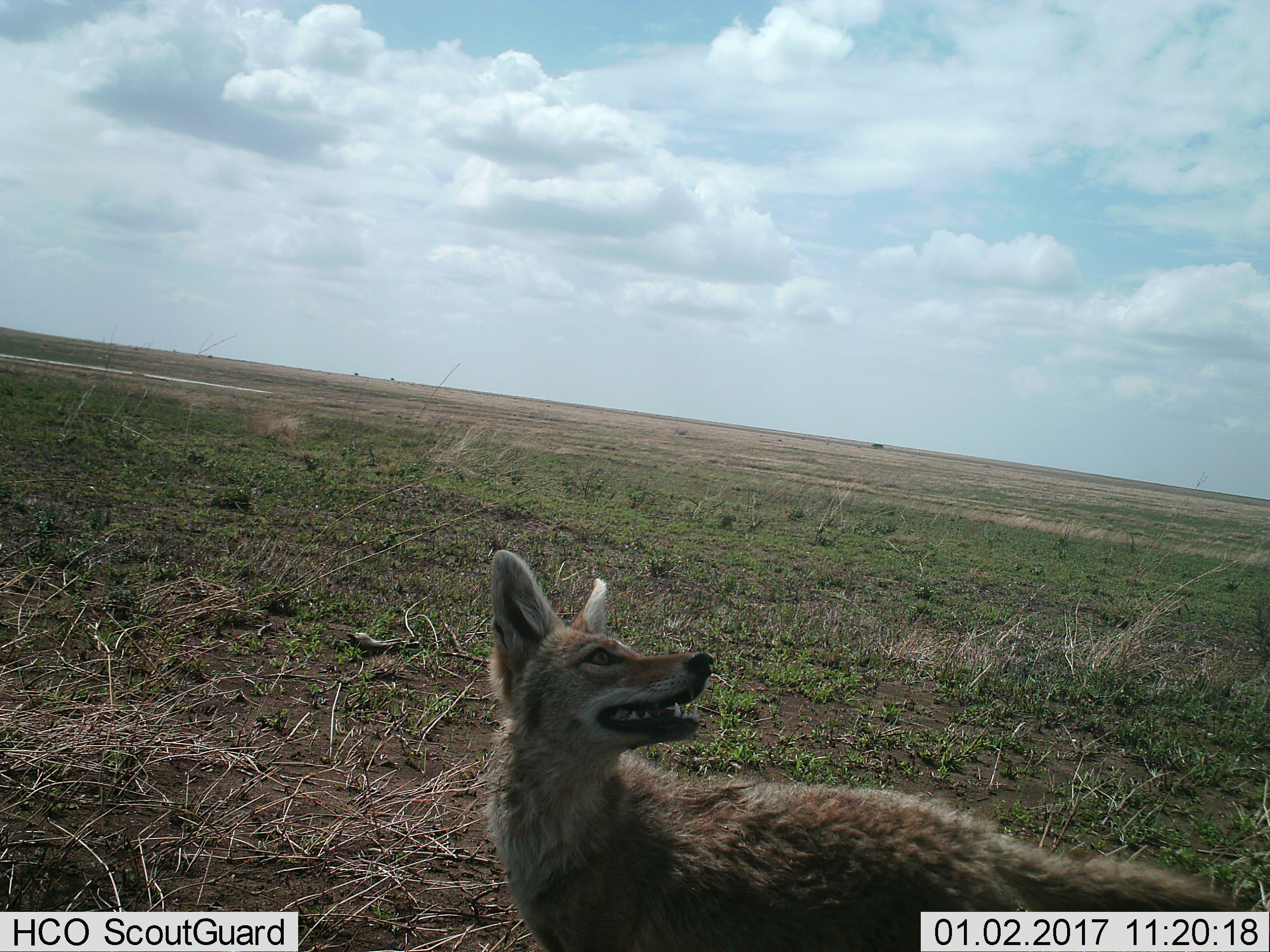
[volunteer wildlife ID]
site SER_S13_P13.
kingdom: Animalia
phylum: Chordata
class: Mammalia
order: Carnivora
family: Canidae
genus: Lupulella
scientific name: Lupulella mesomelas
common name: black-backed jackal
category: jackalblackbacked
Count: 1.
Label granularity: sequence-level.